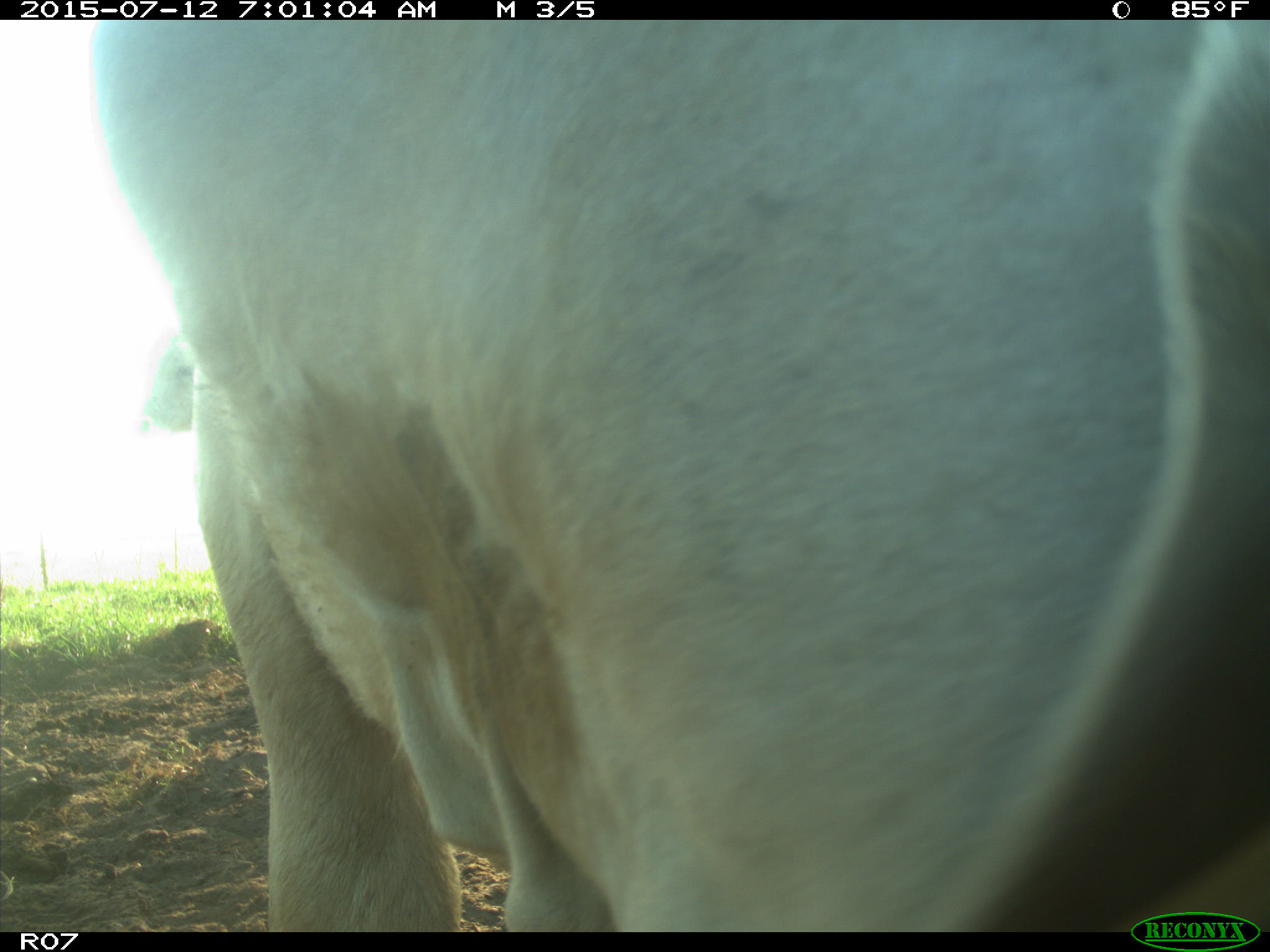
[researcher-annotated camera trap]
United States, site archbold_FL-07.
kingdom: Animalia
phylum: Chordata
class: Mammalia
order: Artiodactyla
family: Bovidae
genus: Bos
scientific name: Bos taurus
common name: domestic cow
Bos taurus (domestic cow).